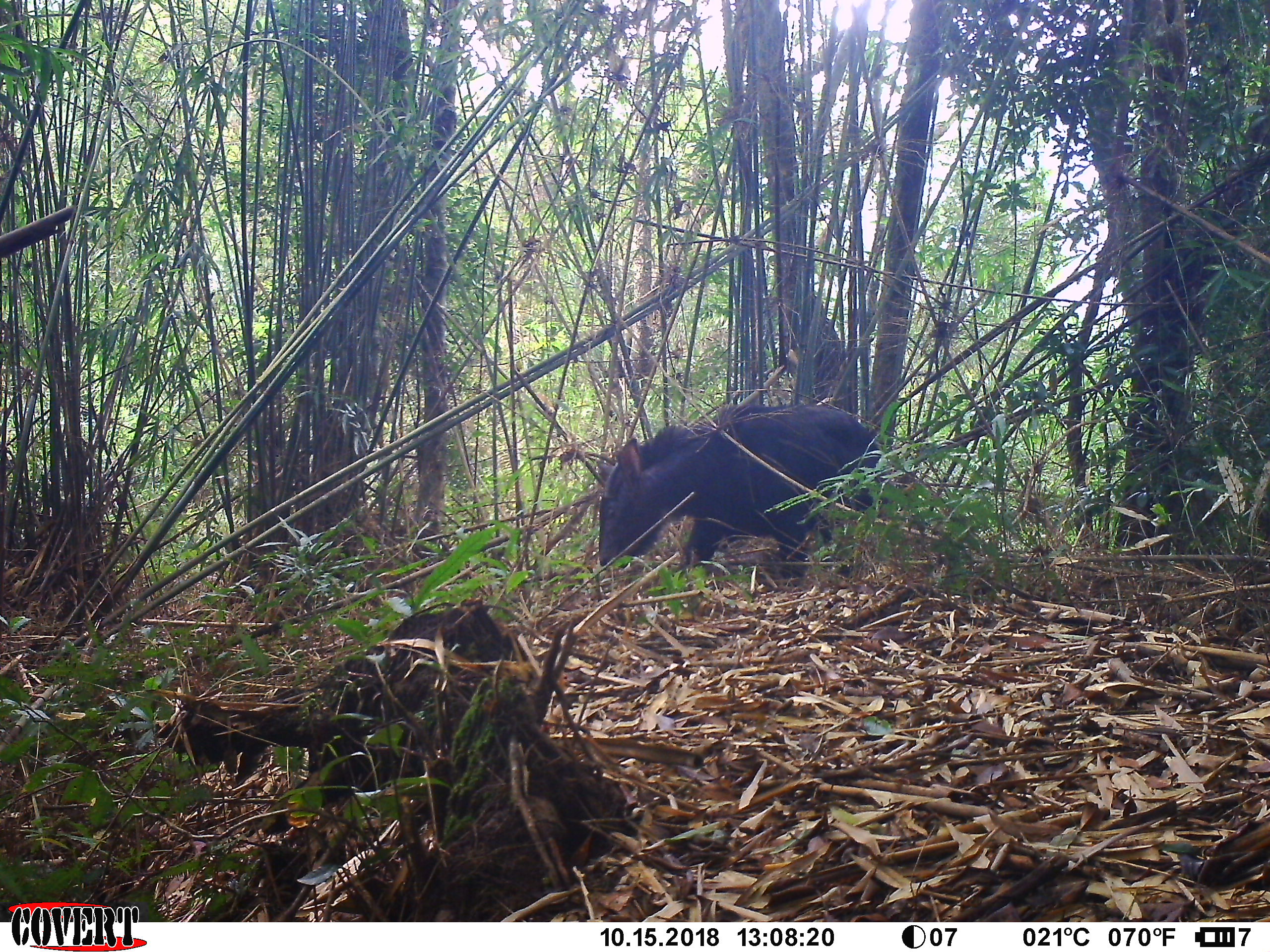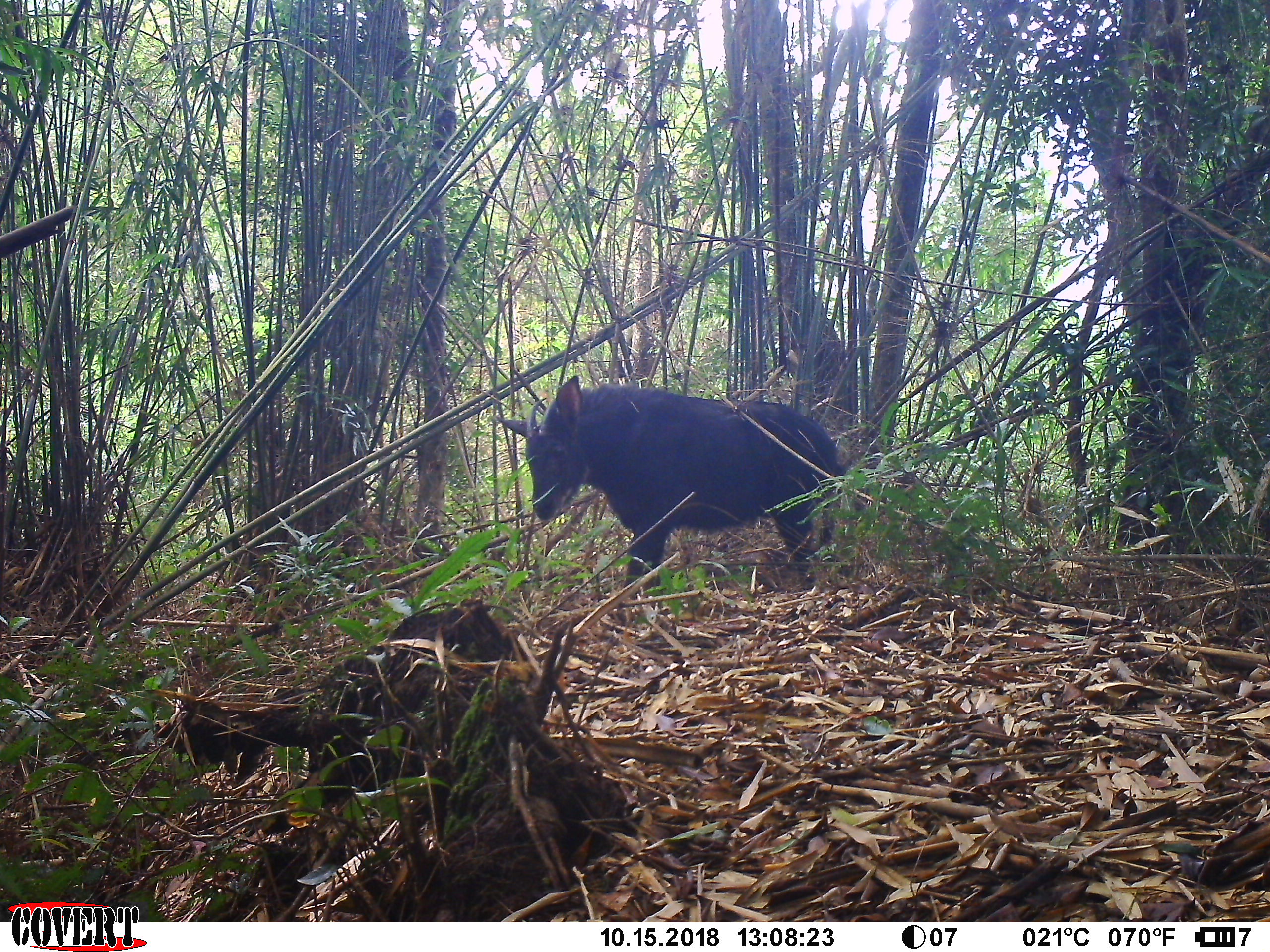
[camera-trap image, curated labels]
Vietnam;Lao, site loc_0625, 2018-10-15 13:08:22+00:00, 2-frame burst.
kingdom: Animalia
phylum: Chordata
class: Mammalia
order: Artiodactyla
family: Bovidae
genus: Capricornis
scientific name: Capricornis sumatraensis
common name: chinese serow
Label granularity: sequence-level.